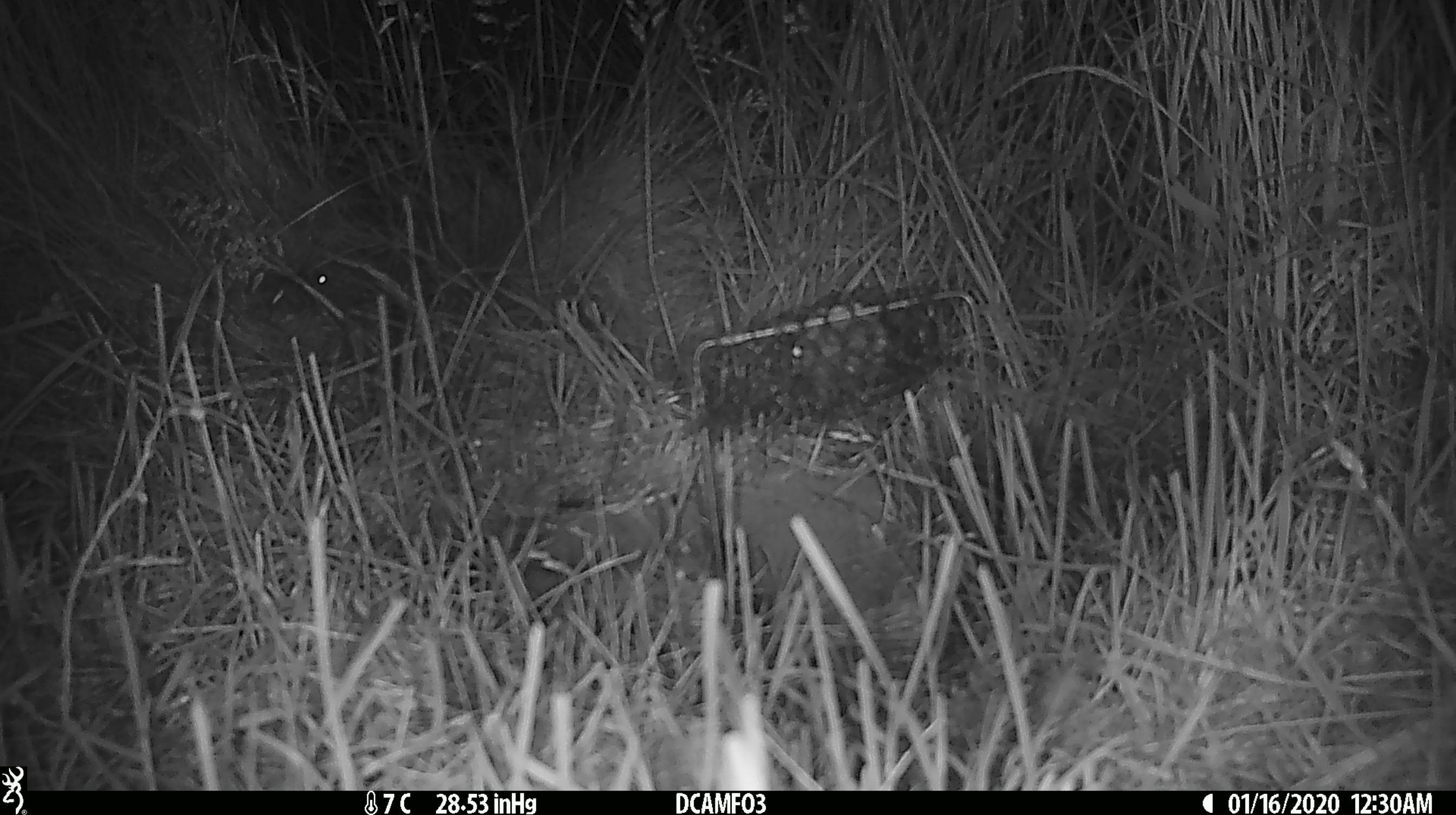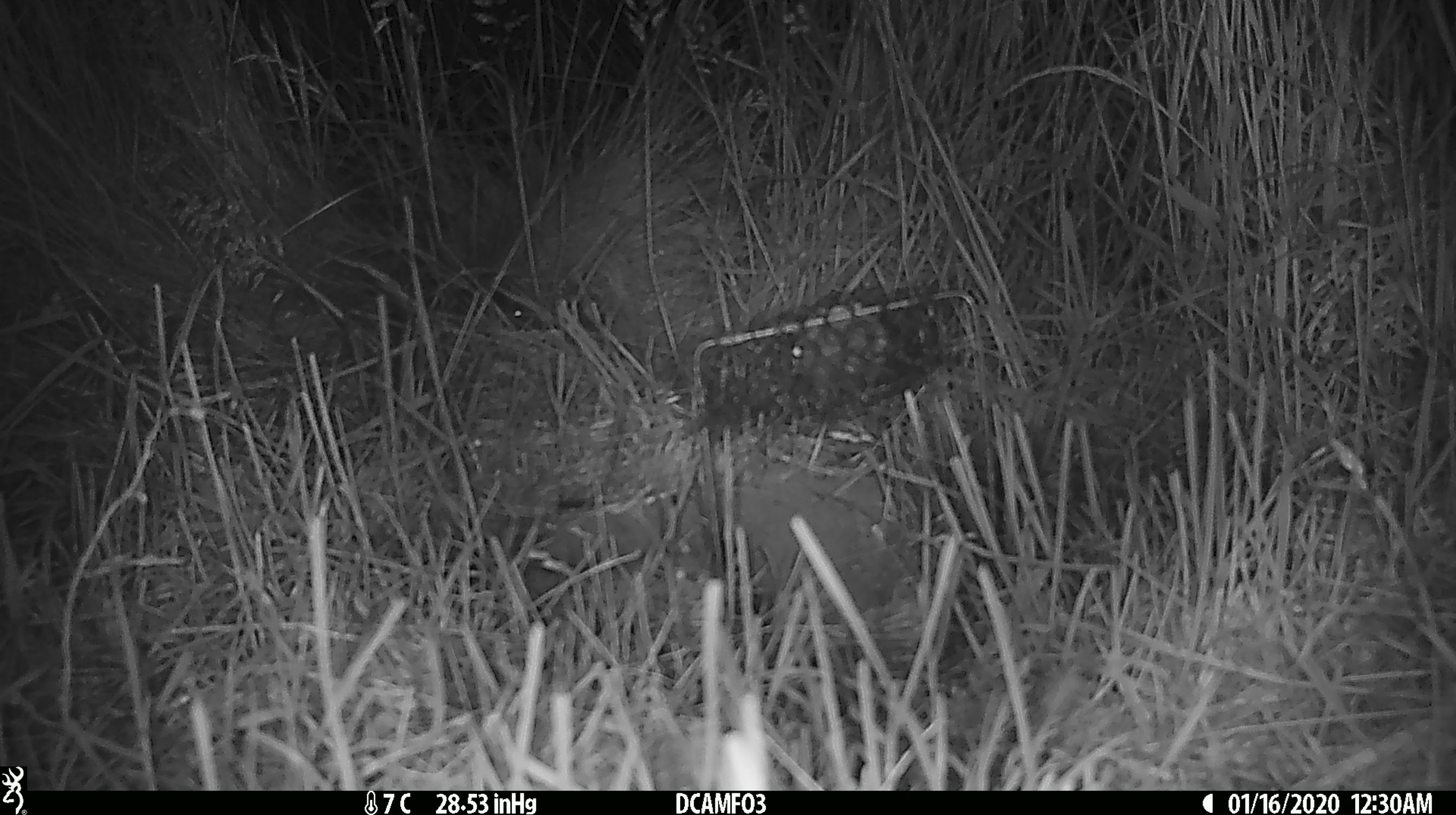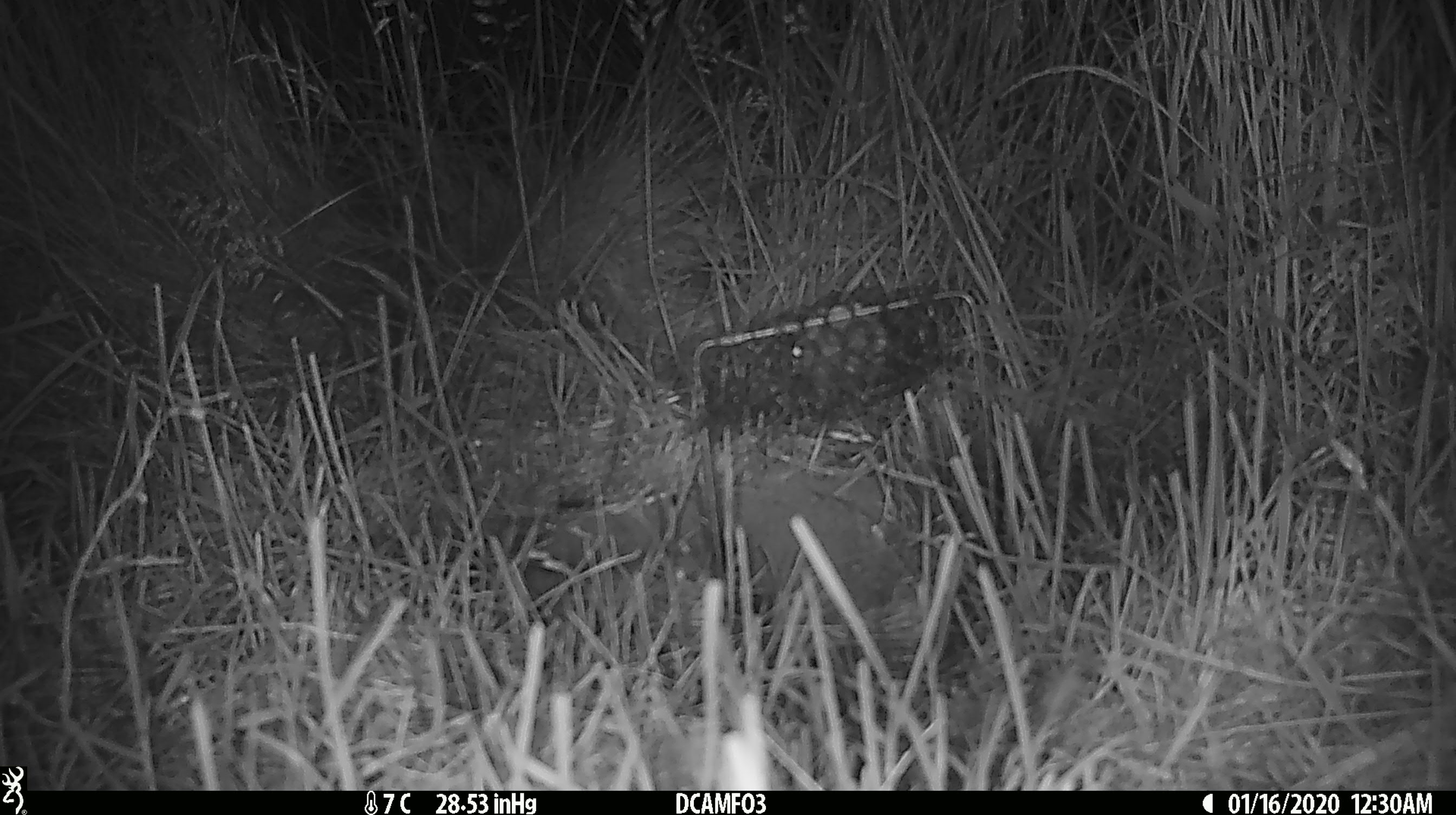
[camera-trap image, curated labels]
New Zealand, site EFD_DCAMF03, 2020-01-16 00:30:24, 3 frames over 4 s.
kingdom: Animalia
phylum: Chordata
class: Mammalia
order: Rodentia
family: Muridae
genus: Mus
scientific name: Mus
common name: mouse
Mouse (Mus).